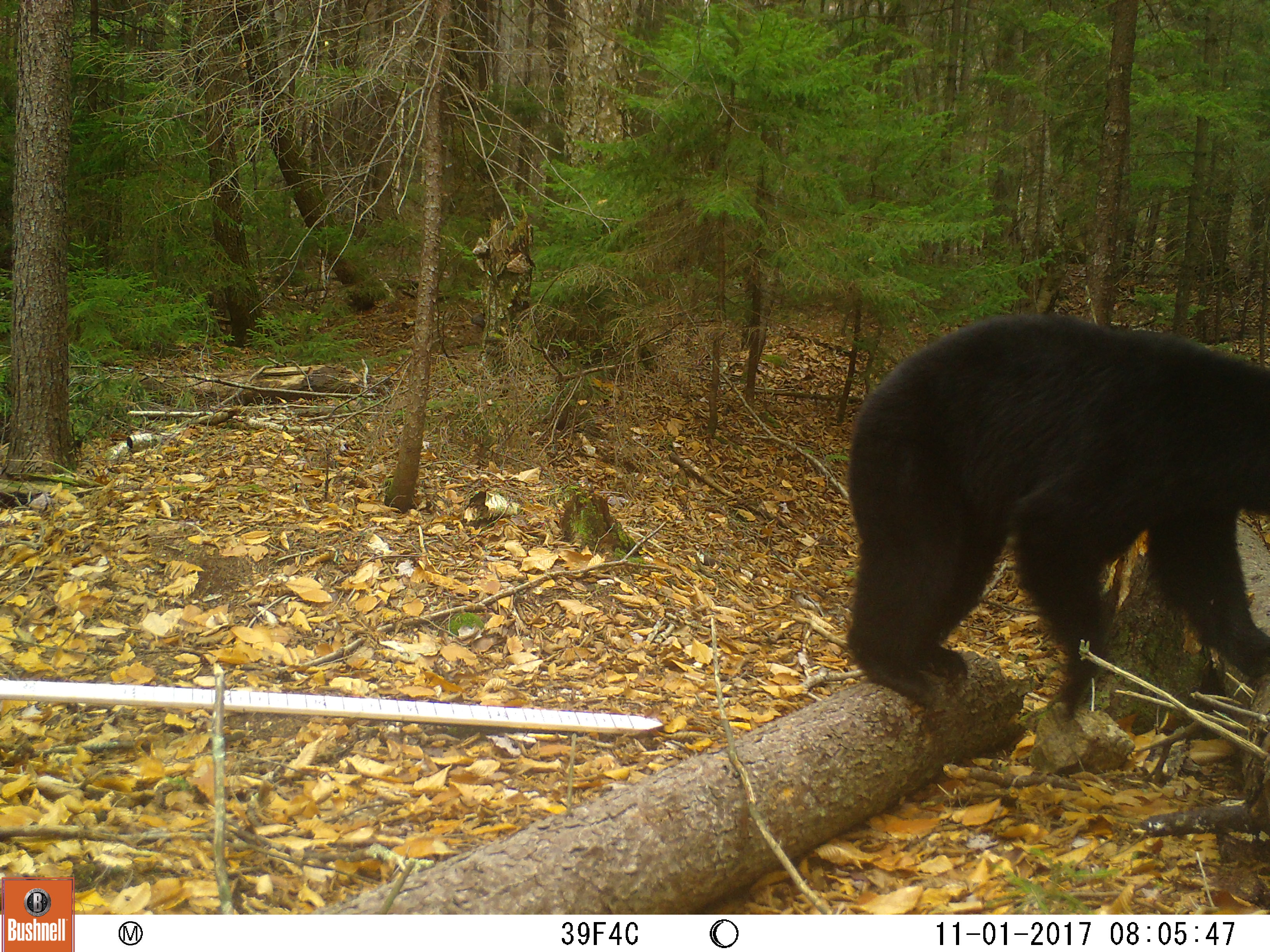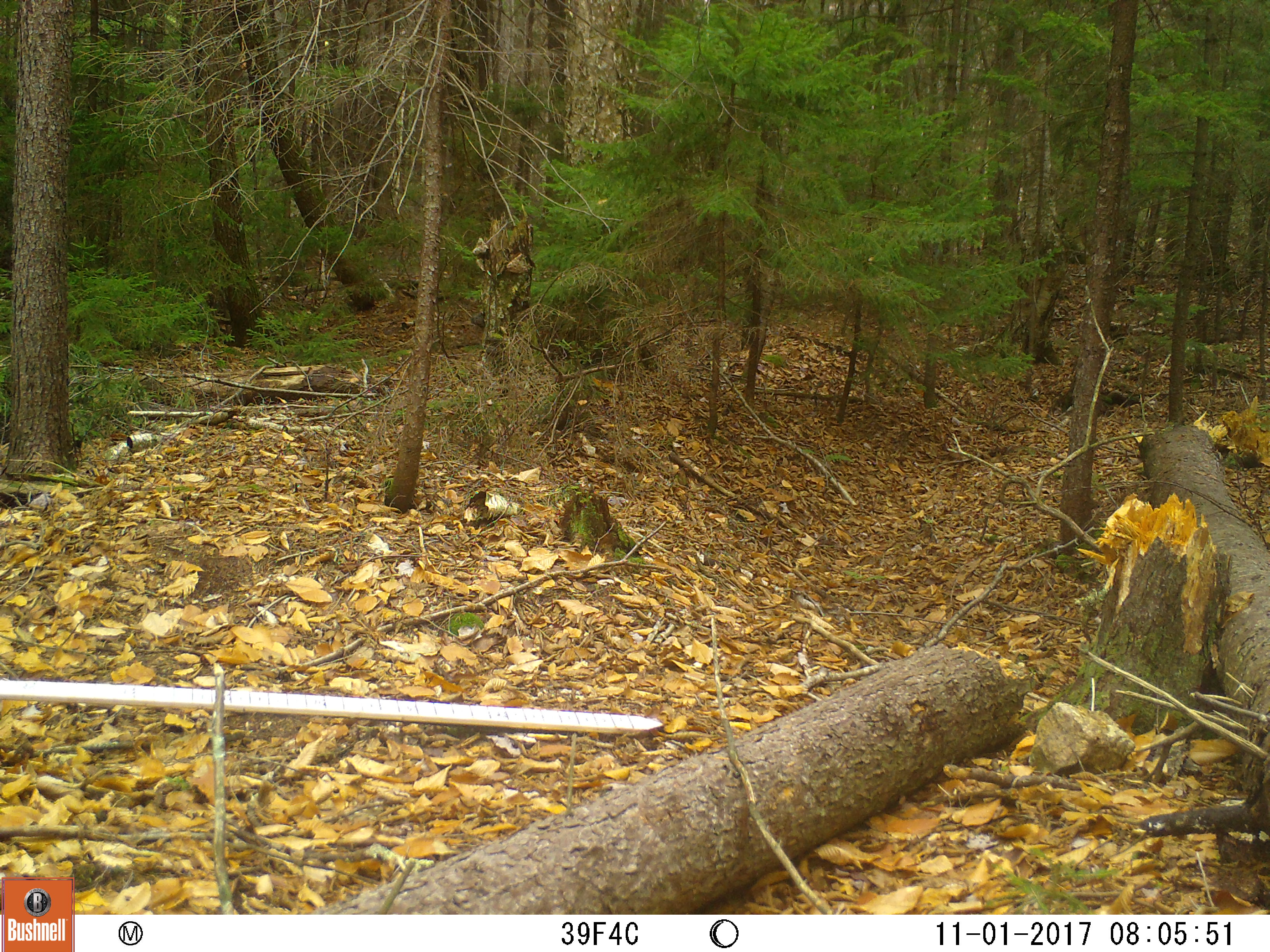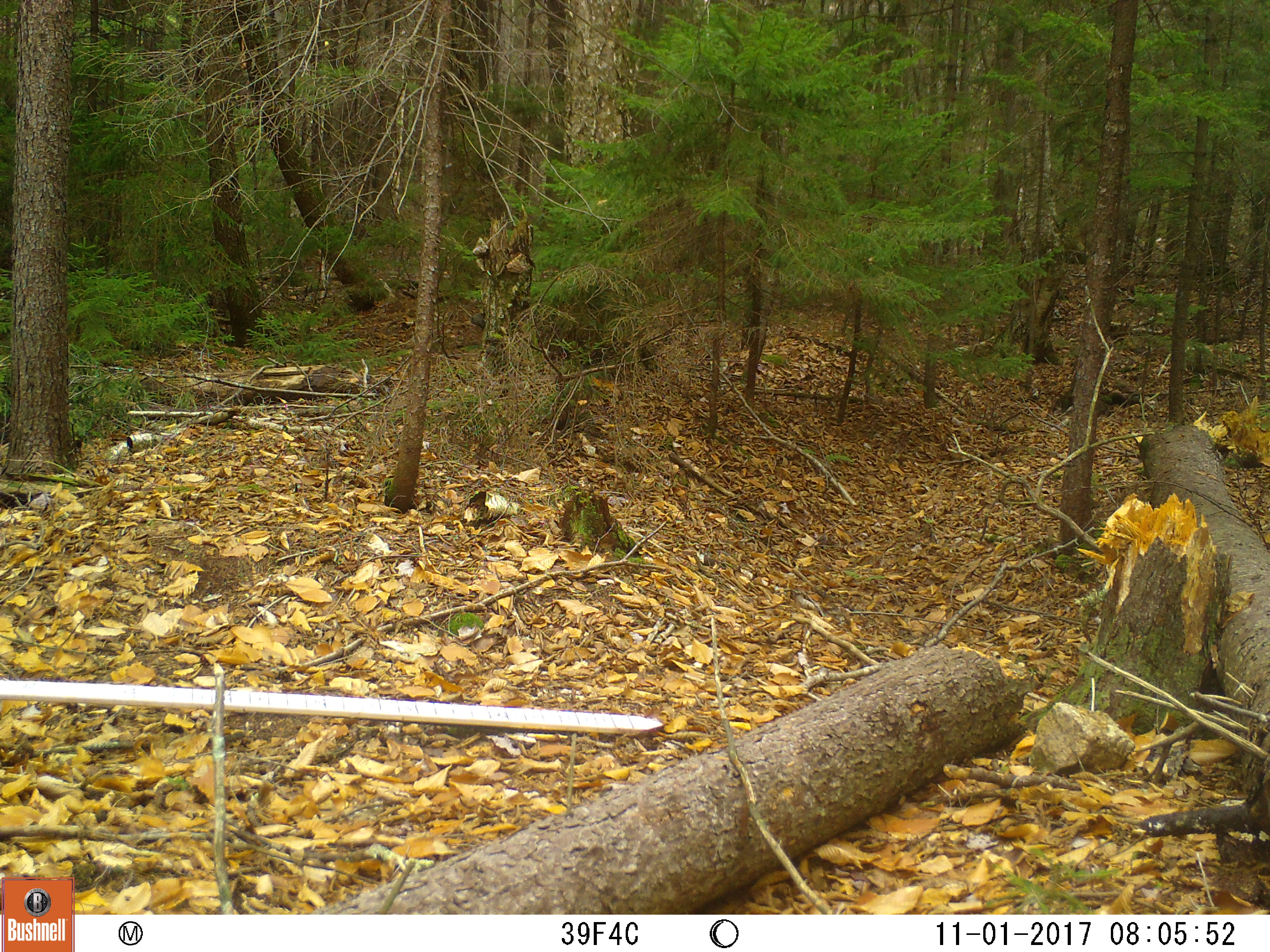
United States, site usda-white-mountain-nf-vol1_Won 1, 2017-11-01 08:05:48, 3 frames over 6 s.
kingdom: Animalia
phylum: Chordata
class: Mammalia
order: Carnivora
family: Ursidae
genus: Ursus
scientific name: Ursus americanus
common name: black bear